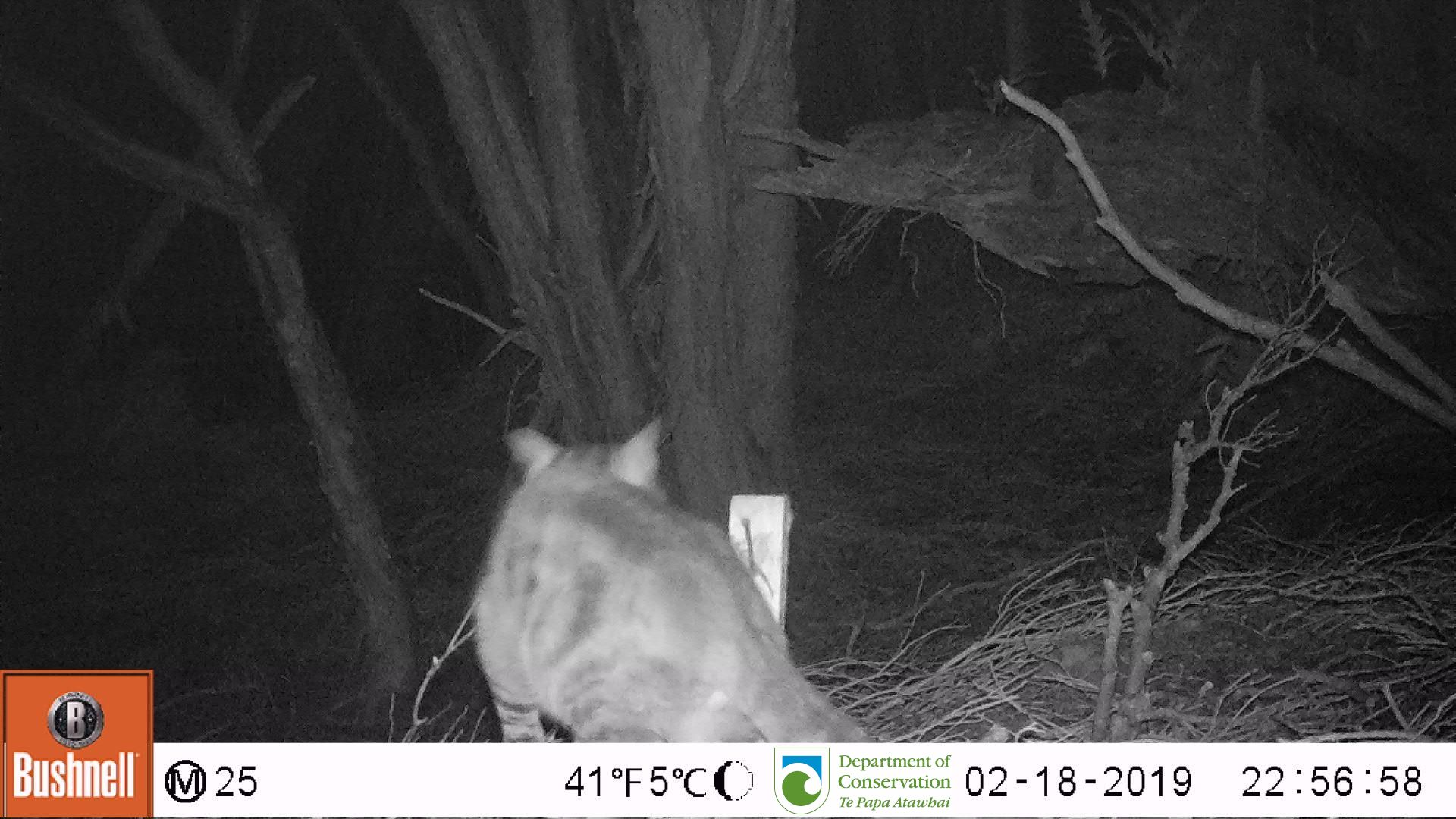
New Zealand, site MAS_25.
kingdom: Animalia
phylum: Chordata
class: Mammalia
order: Carnivora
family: Felidae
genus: Felis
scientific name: Felis catus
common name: domestic cat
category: cat